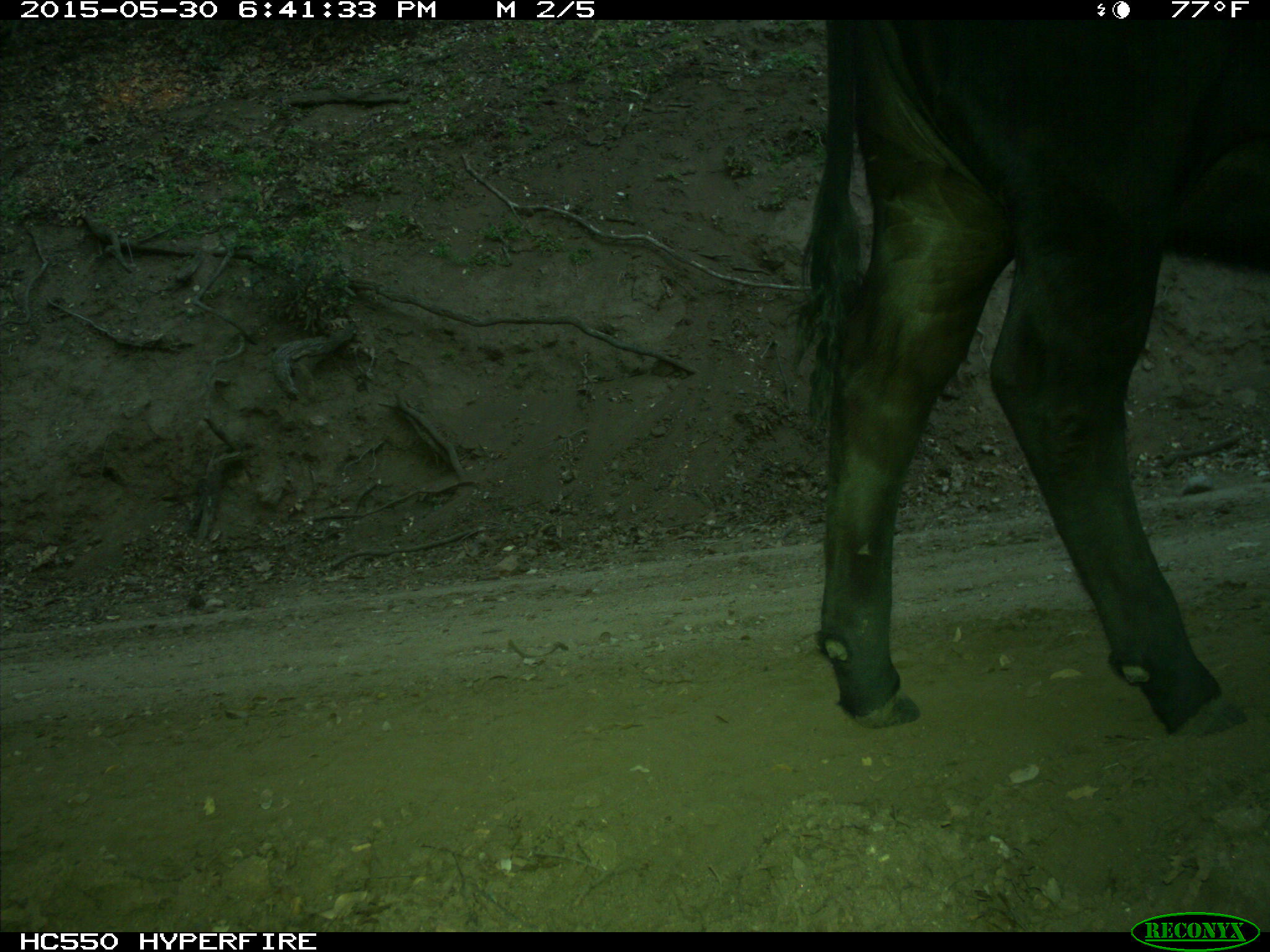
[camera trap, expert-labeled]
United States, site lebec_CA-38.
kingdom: Animalia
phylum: Chordata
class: Mammalia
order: Artiodactyla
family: Bovidae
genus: Bos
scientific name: Bos taurus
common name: domestic cow